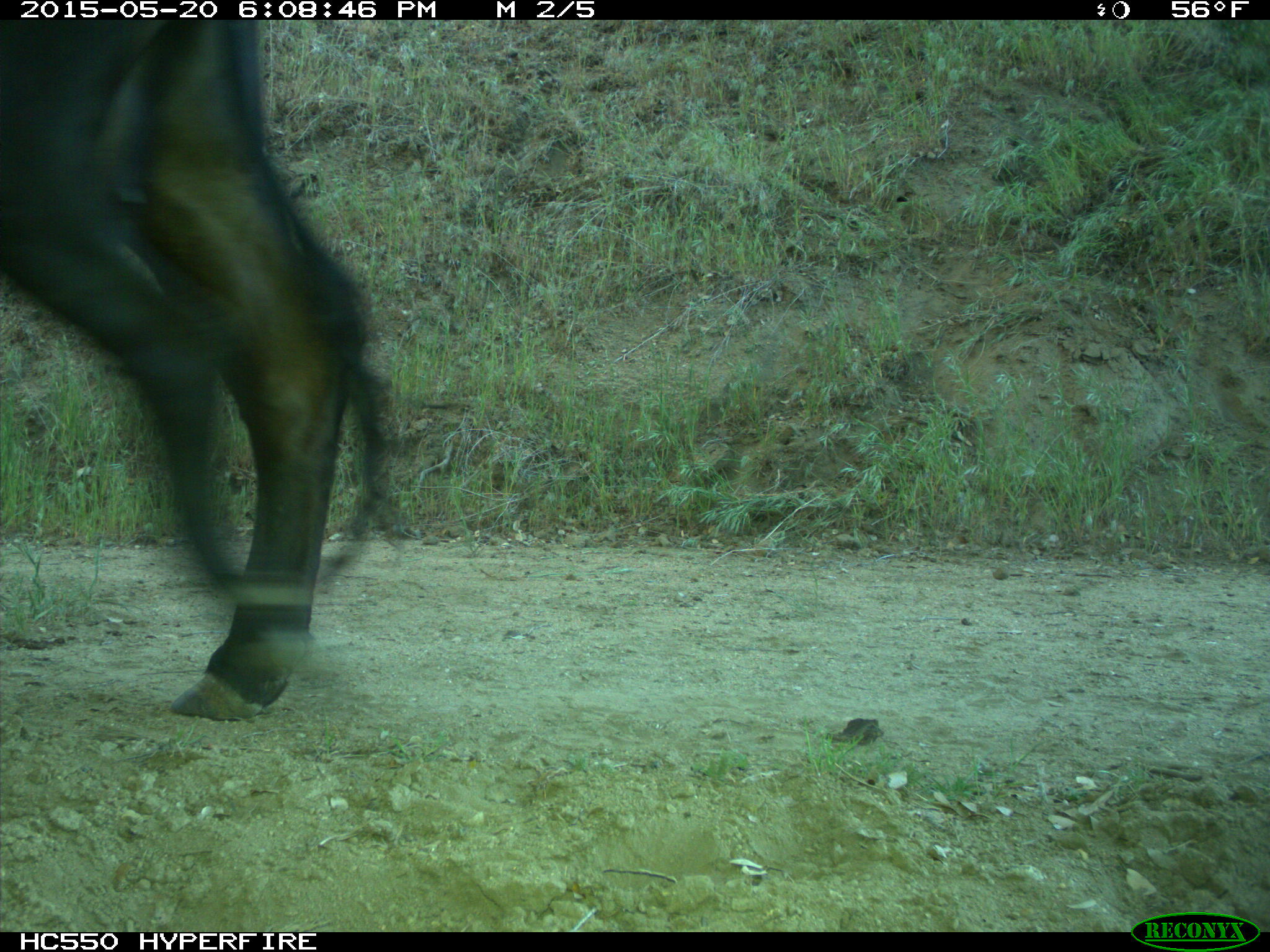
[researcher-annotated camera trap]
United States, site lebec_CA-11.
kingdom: Animalia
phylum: Chordata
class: Mammalia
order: Artiodactyla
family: Bovidae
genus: Bos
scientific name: Bos taurus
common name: domestic cow